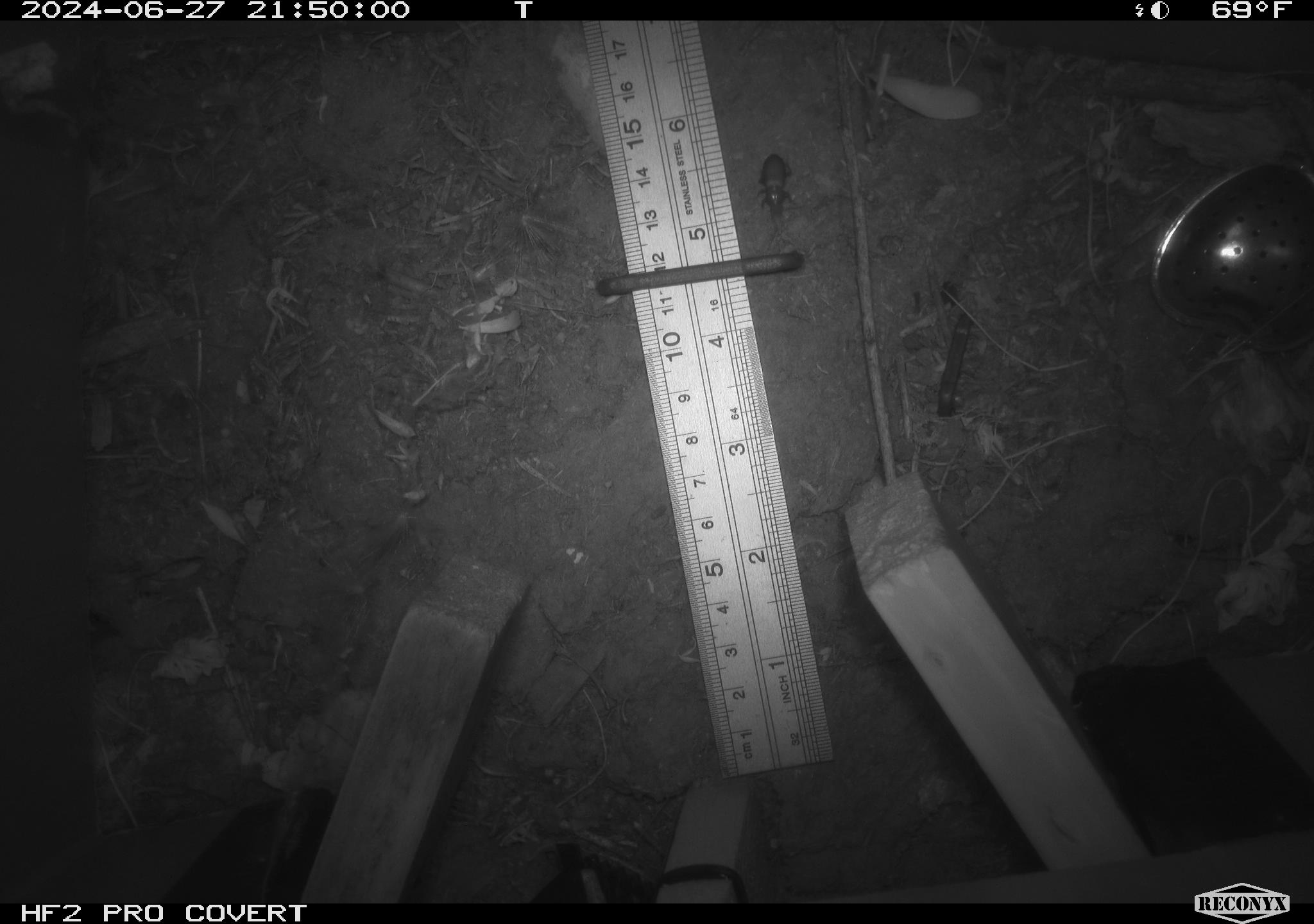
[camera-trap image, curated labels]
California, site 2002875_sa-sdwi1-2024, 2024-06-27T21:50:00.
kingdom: Animalia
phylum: Arthropoda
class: Insecta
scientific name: Insecta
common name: insect